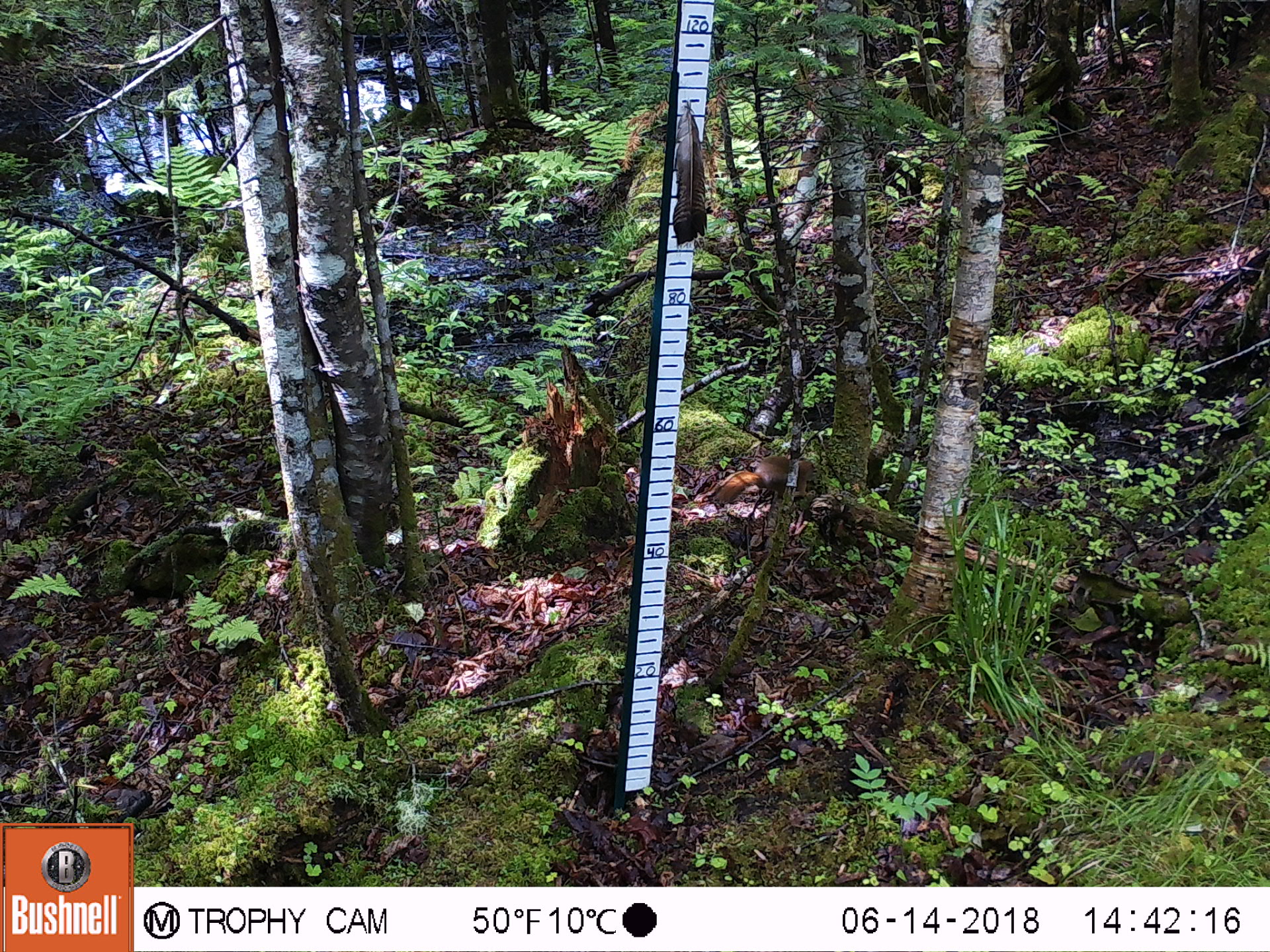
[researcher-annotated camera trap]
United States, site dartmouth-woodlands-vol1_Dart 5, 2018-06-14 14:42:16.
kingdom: Animalia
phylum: Chordata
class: Mammalia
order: Rodentia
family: Sciuridae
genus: Tamiasciurus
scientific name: Tamiasciurus hudsonicus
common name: red squirrel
Red squirrel (Tamiasciurus hudsonicus).